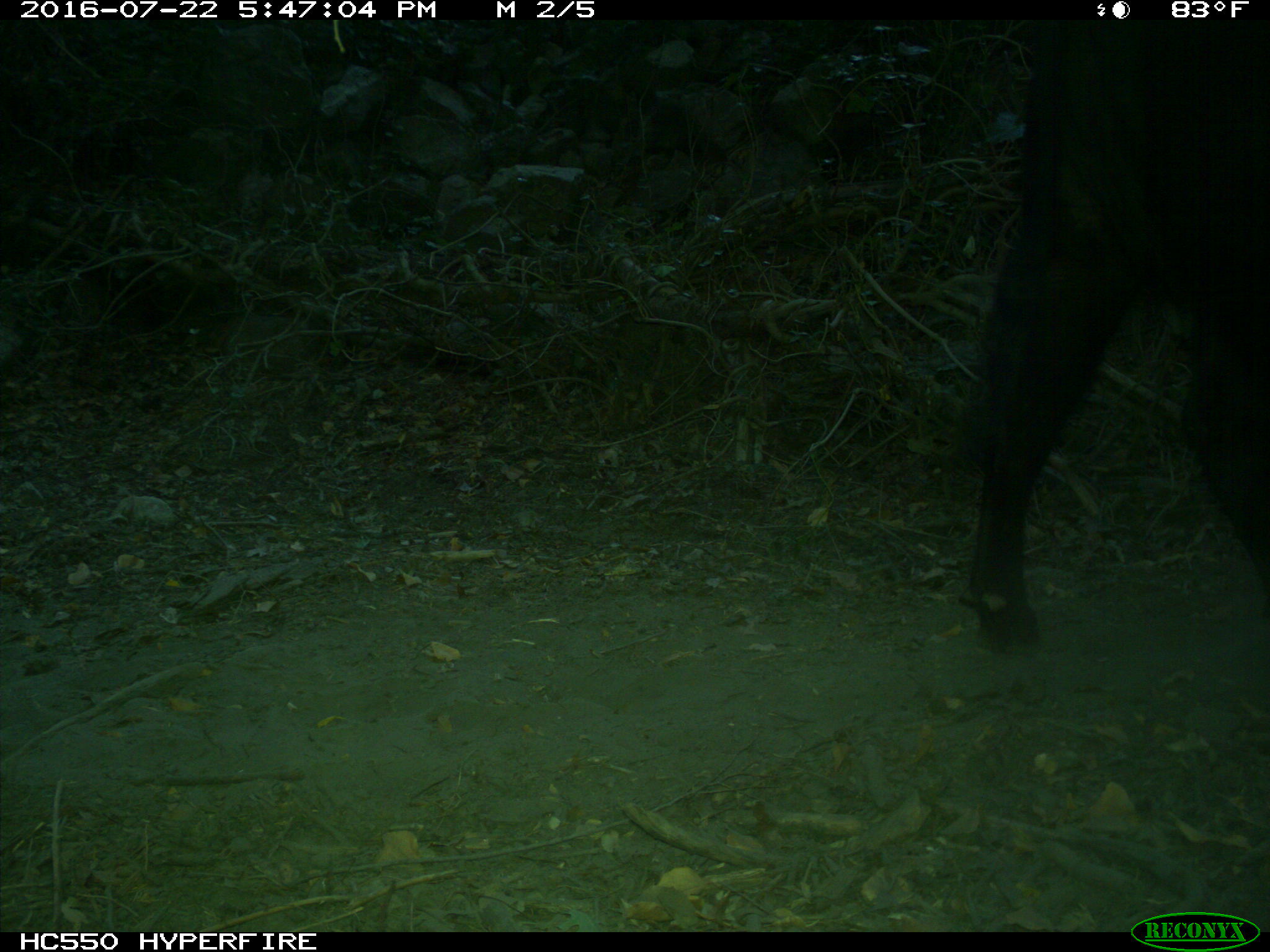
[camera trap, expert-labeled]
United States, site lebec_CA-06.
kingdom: Animalia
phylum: Chordata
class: Mammalia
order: Artiodactyla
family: Bovidae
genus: Bos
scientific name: Bos taurus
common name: domestic cow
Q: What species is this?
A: Bos taurus (domestic cow).